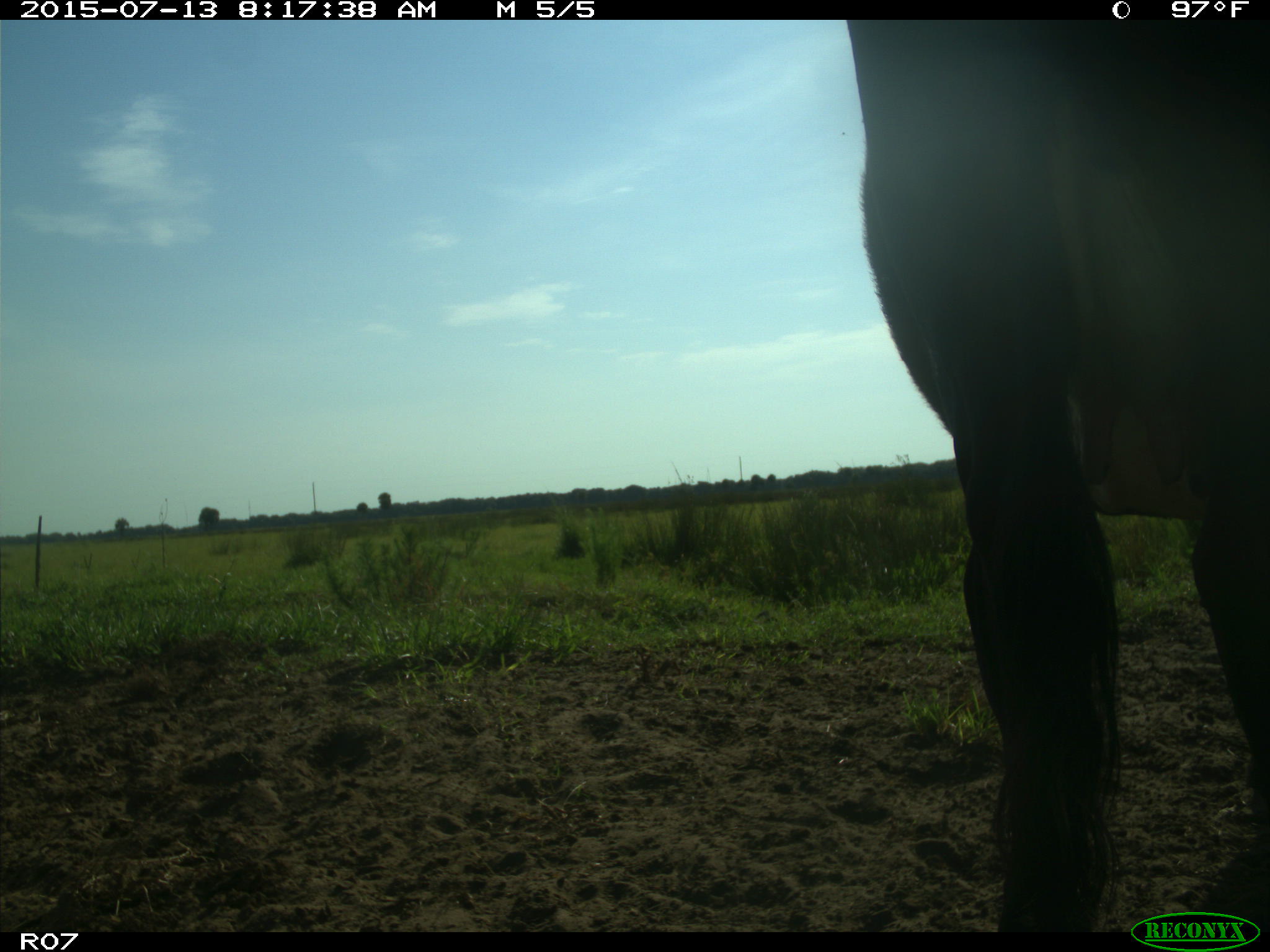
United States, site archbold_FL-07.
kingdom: Animalia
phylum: Chordata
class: Mammalia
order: Artiodactyla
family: Bovidae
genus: Bos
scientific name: Bos taurus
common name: domestic cow